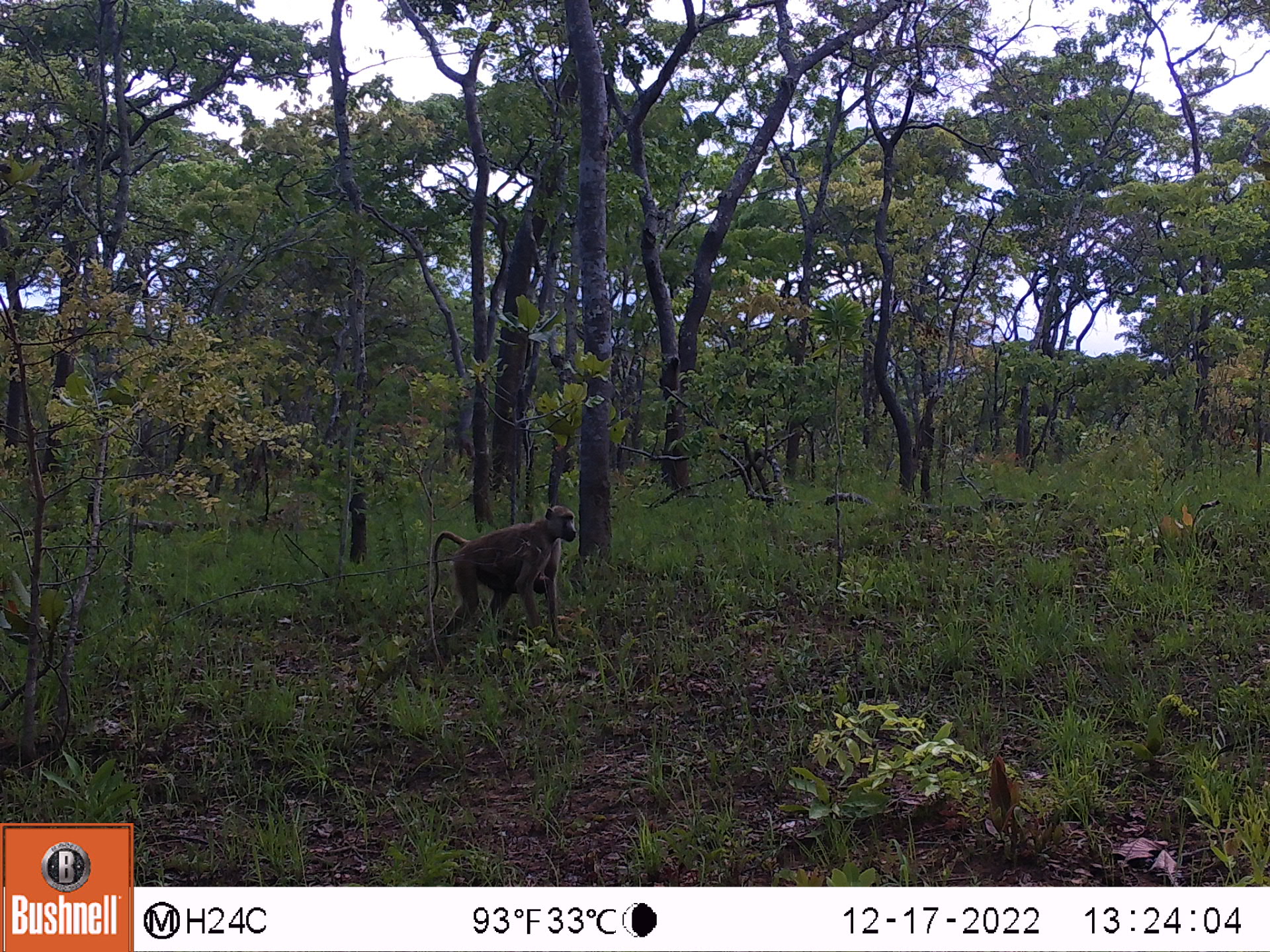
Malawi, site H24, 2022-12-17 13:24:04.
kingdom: Animalia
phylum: Chordata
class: Mammalia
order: Primates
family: Cercopithecidae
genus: Papio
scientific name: Papio cynocephalus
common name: yellow baboon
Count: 1.